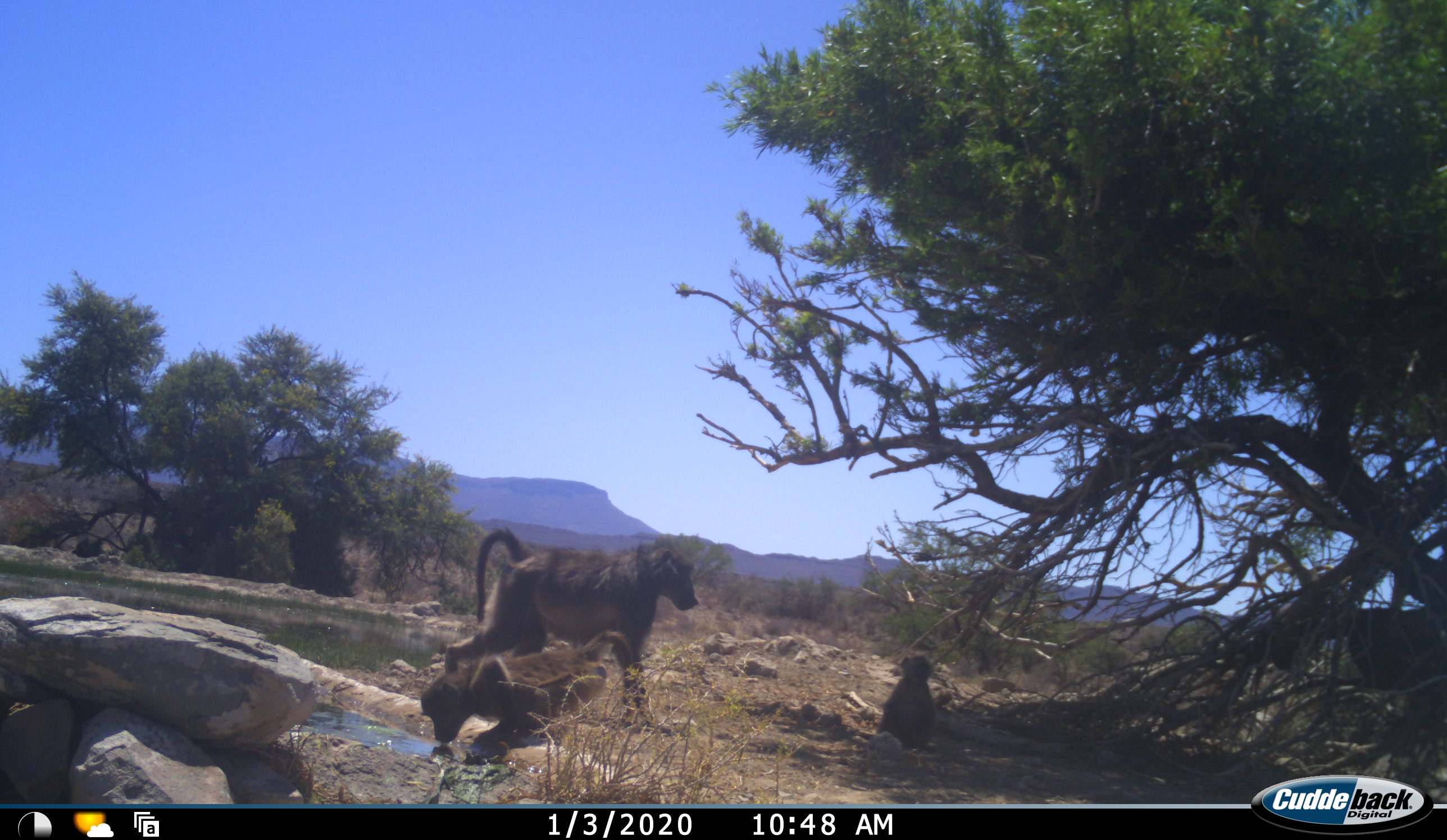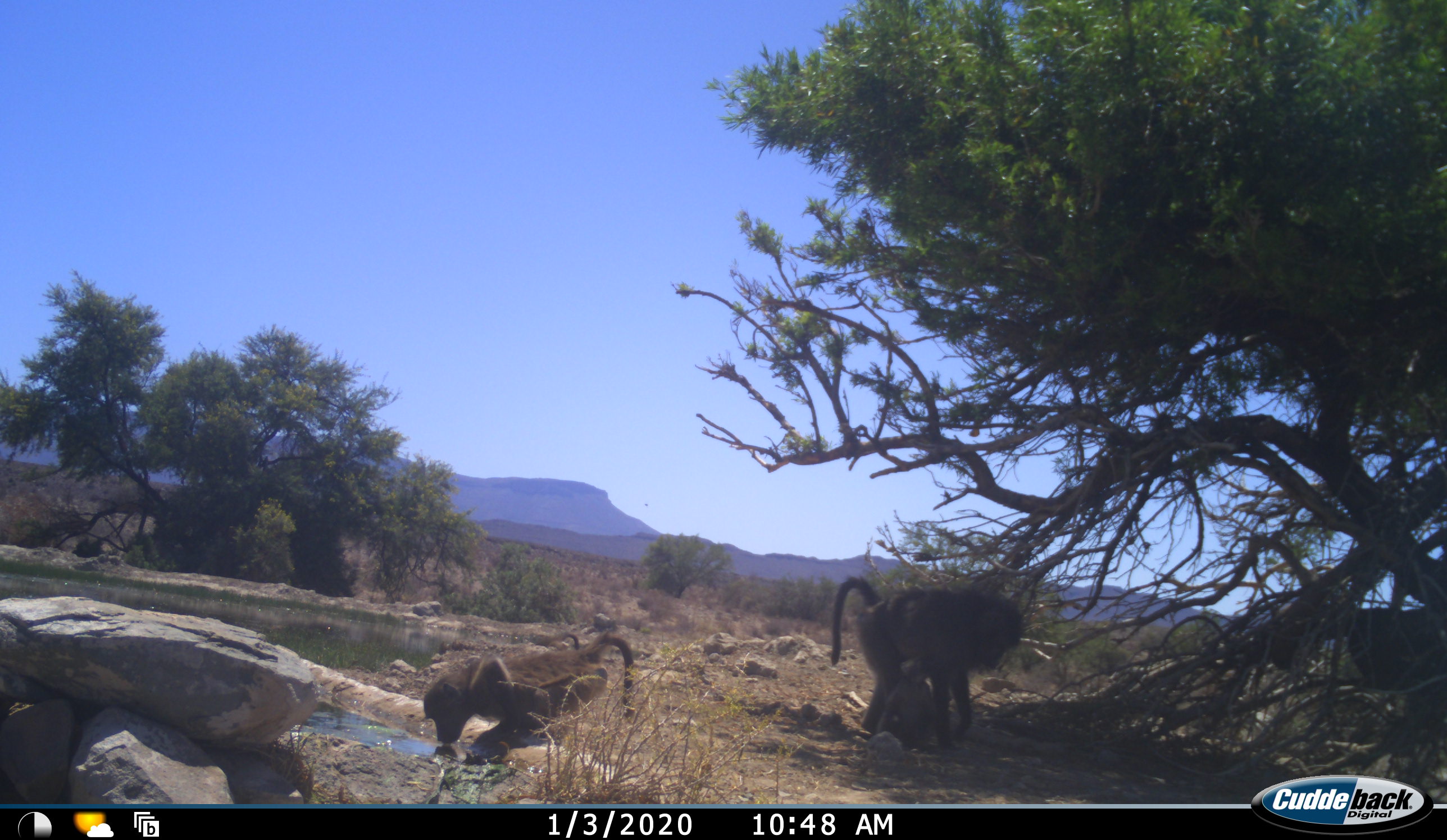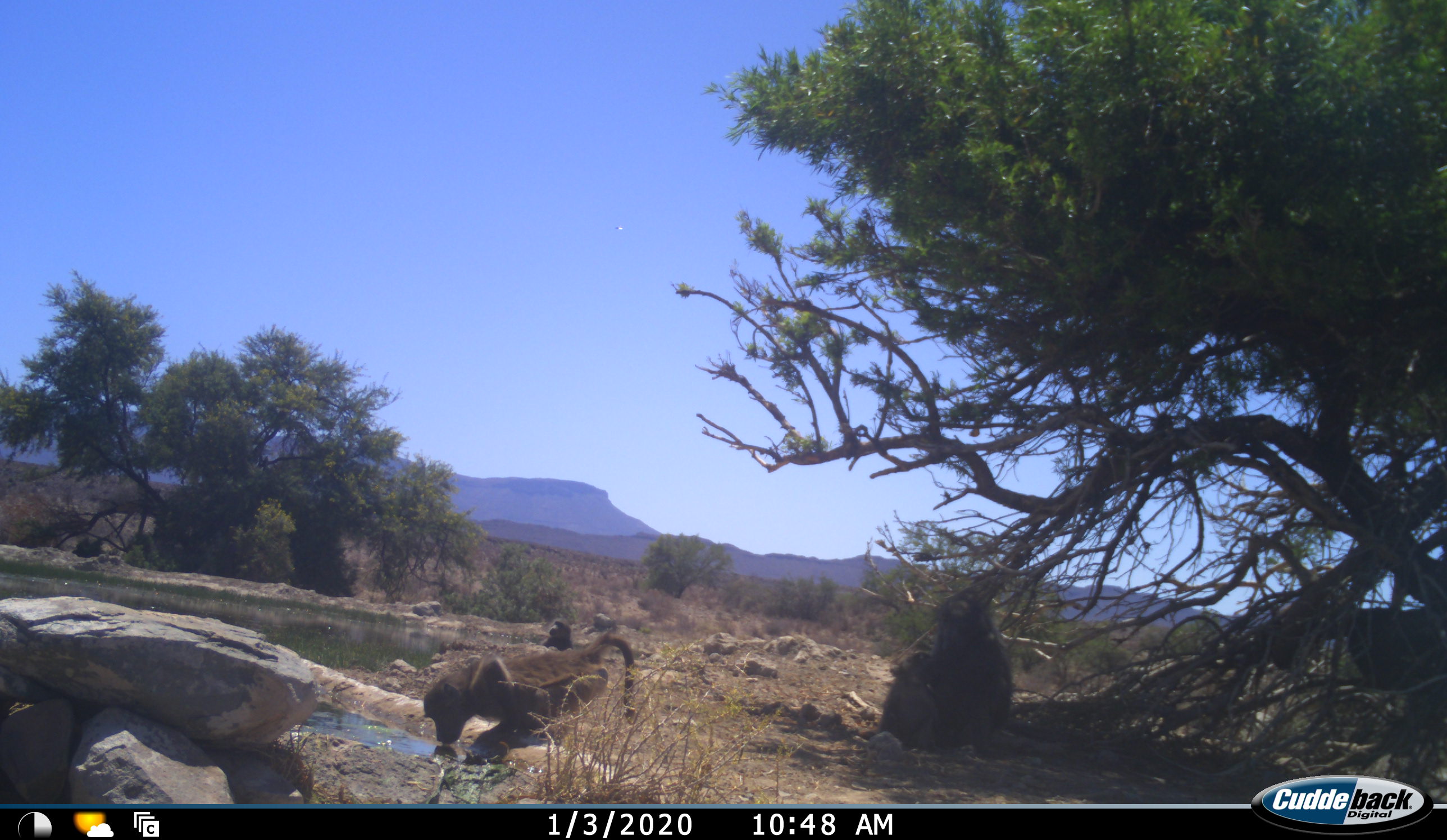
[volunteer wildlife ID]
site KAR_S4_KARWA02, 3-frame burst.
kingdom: Animalia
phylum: Chordata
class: Mammalia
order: Primates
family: Cercopithecidae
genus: Papio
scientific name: Papio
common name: baboon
Baboon (Papio), count 4. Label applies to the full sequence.